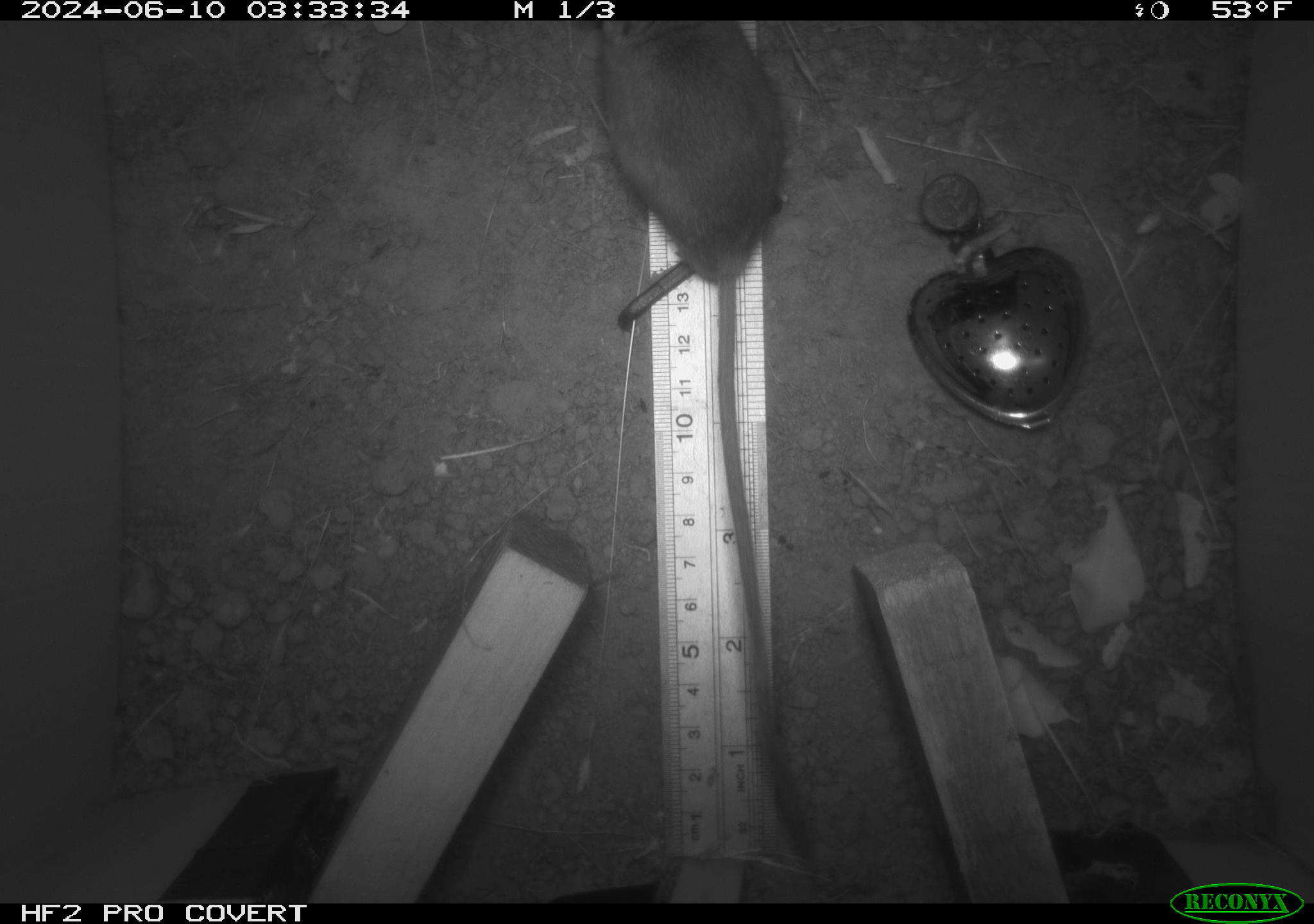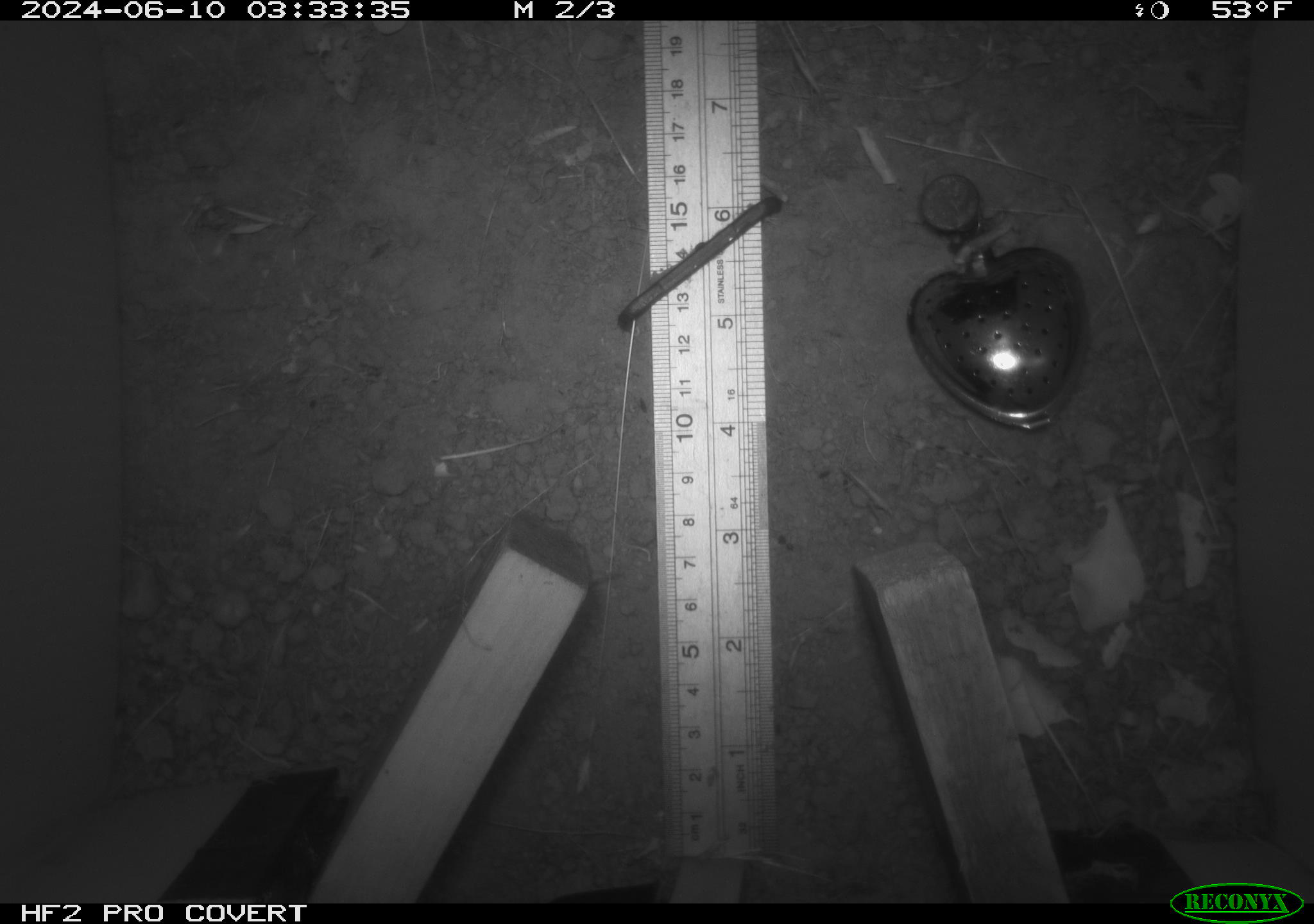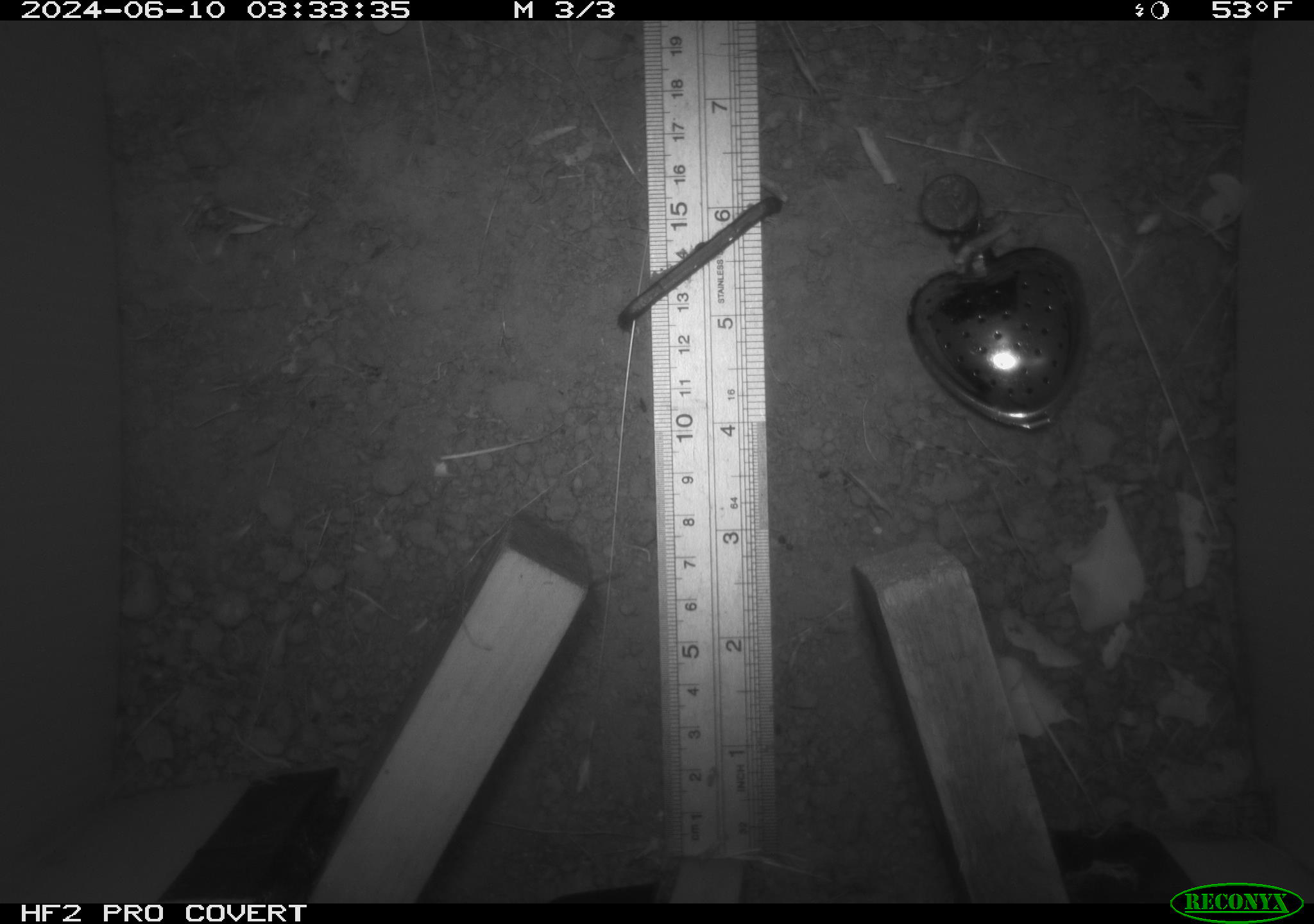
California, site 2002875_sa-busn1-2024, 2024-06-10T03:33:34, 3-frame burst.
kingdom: Animalia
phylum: Chordata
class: Mammalia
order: Rodentia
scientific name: Rodentia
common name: rodent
Rodent (Rodentia).